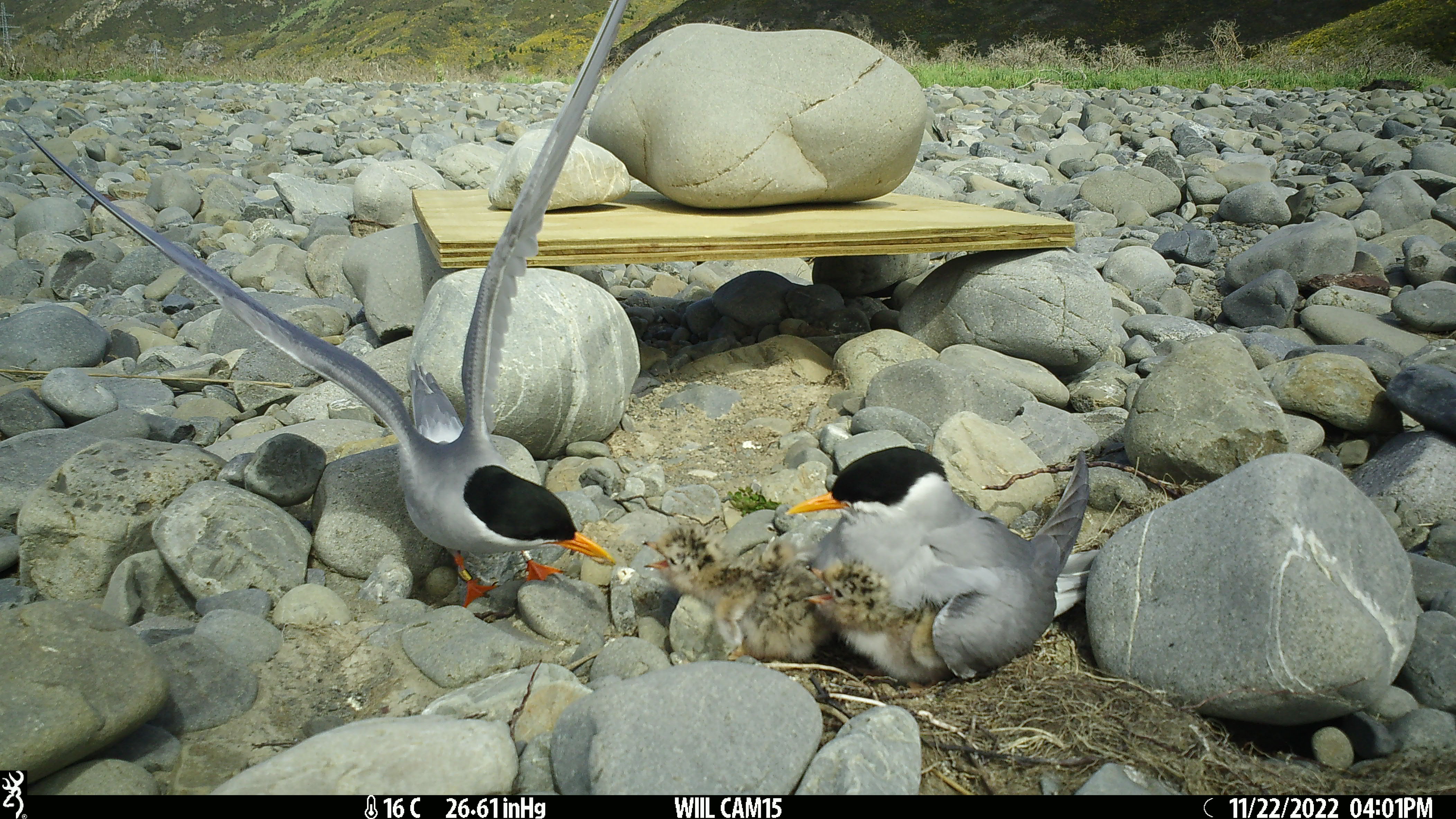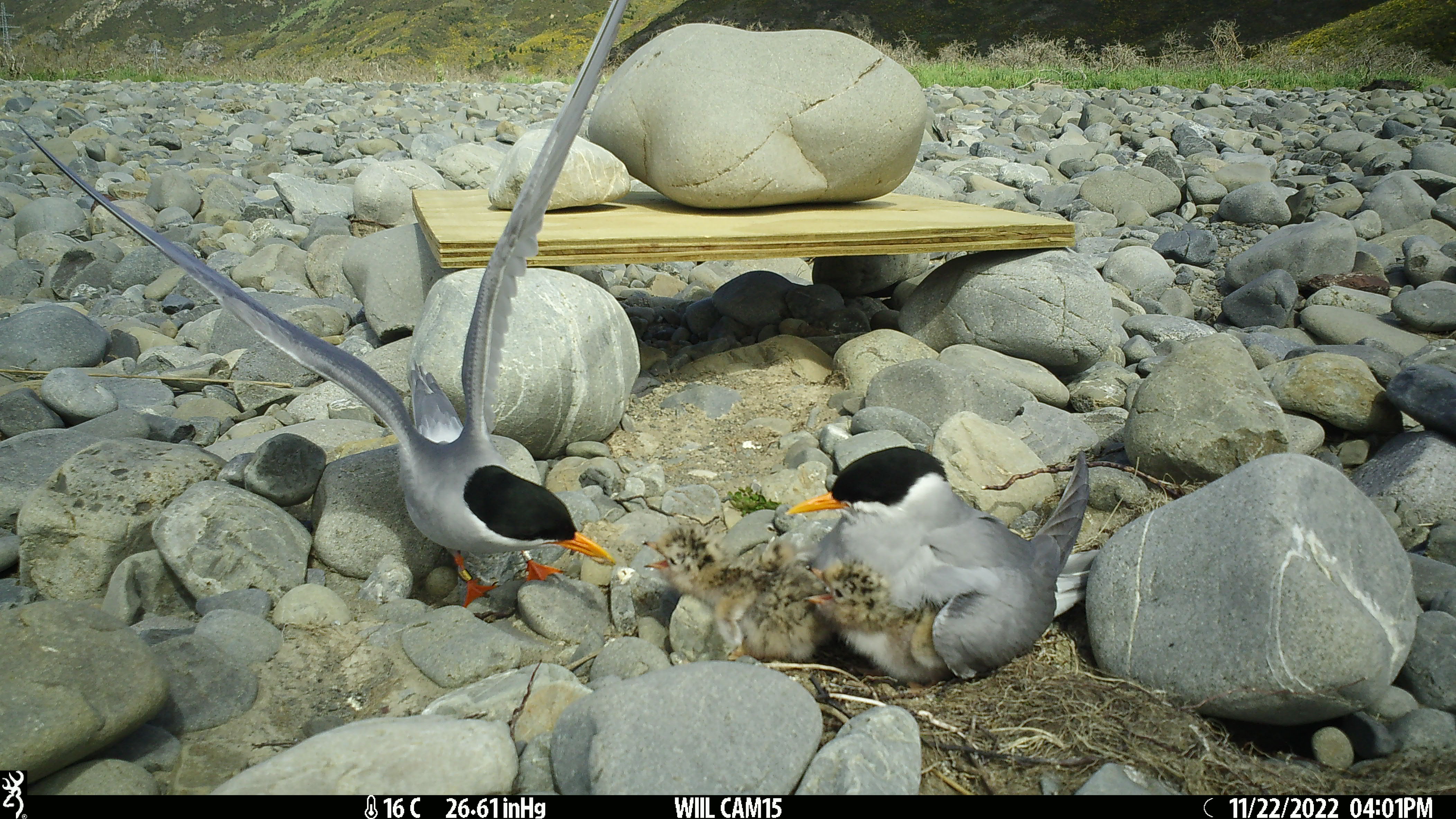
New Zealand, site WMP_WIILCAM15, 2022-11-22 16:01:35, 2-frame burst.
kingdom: Animalia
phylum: Chordata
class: Aves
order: Charadriiformes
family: Laridae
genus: Chlidonias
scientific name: Chlidonias albostriatus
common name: black-fronted tern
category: black fronted tern